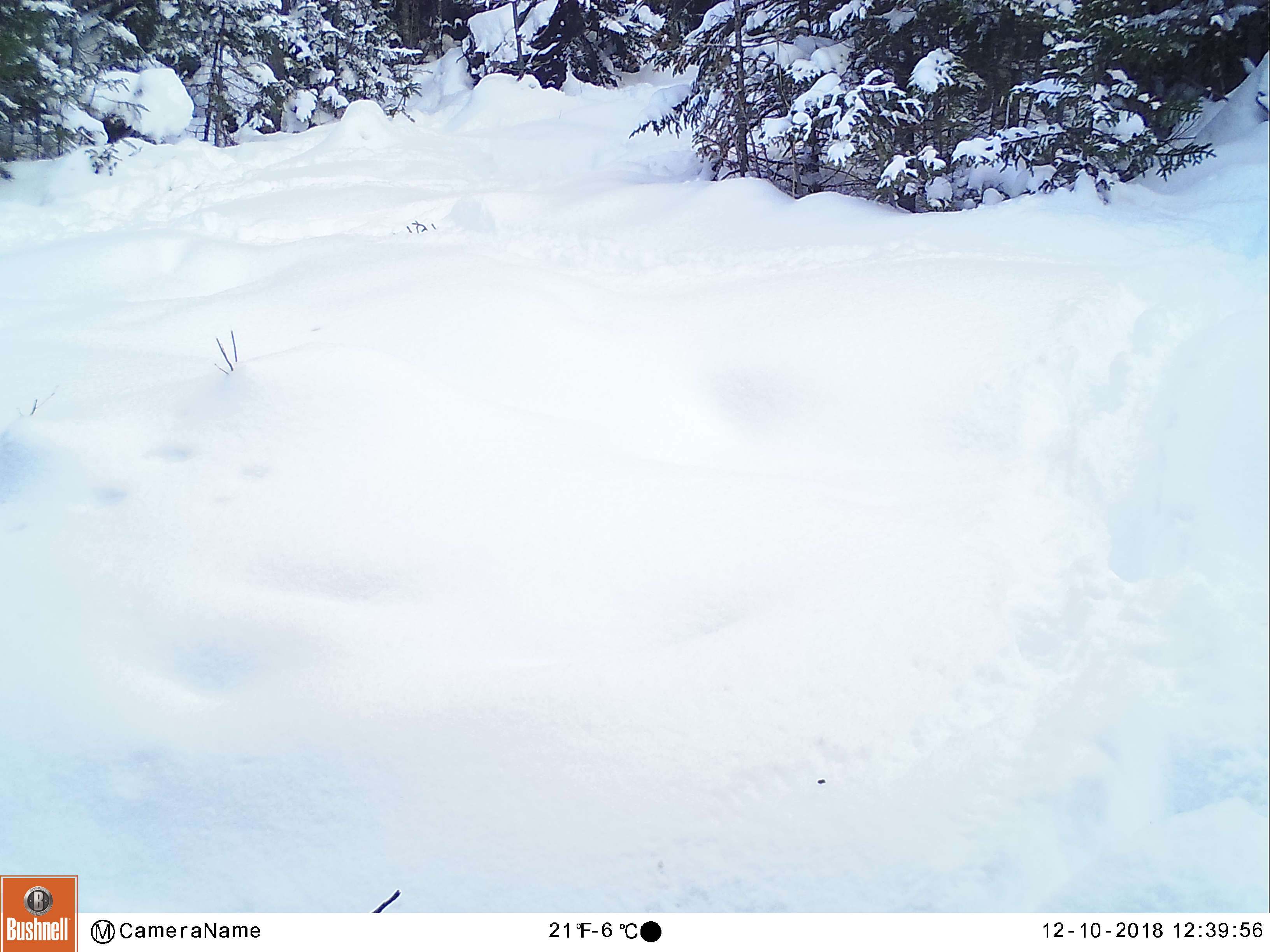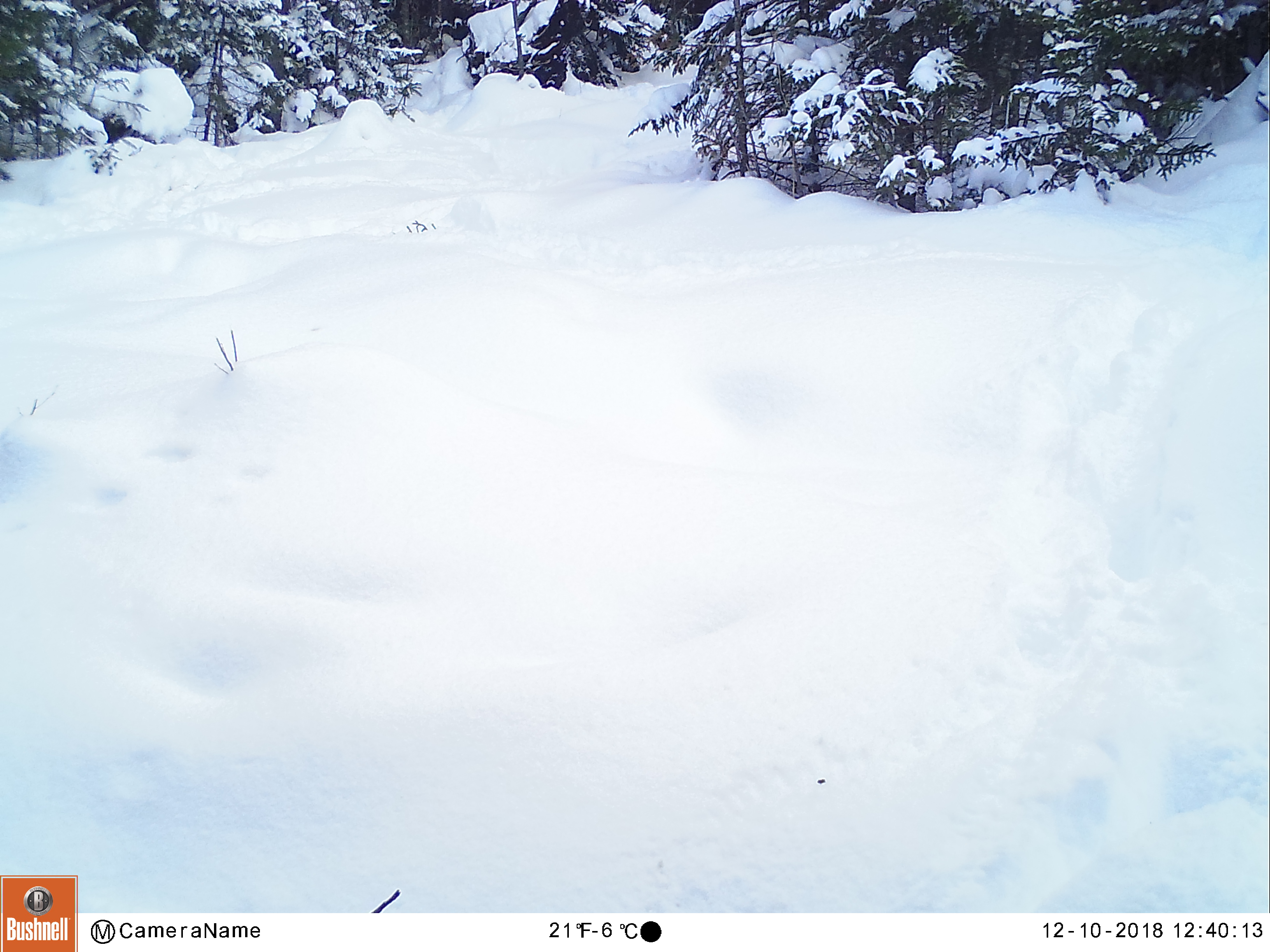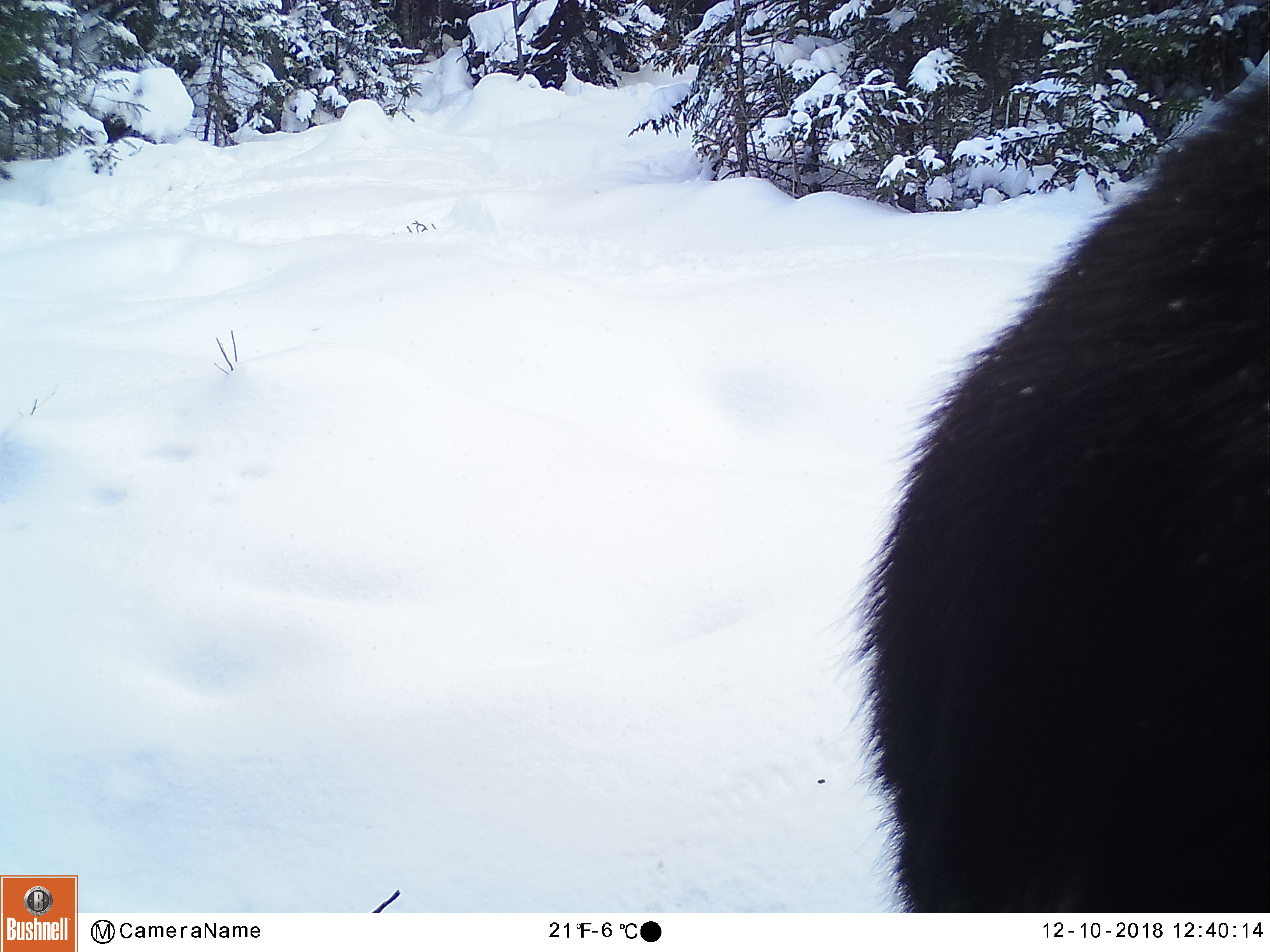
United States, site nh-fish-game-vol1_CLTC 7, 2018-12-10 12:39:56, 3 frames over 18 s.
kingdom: Animalia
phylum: Chordata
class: Mammalia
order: Artiodactyla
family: Cervidae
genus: Alces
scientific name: Alces alces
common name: moose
Moose (Alces alces).